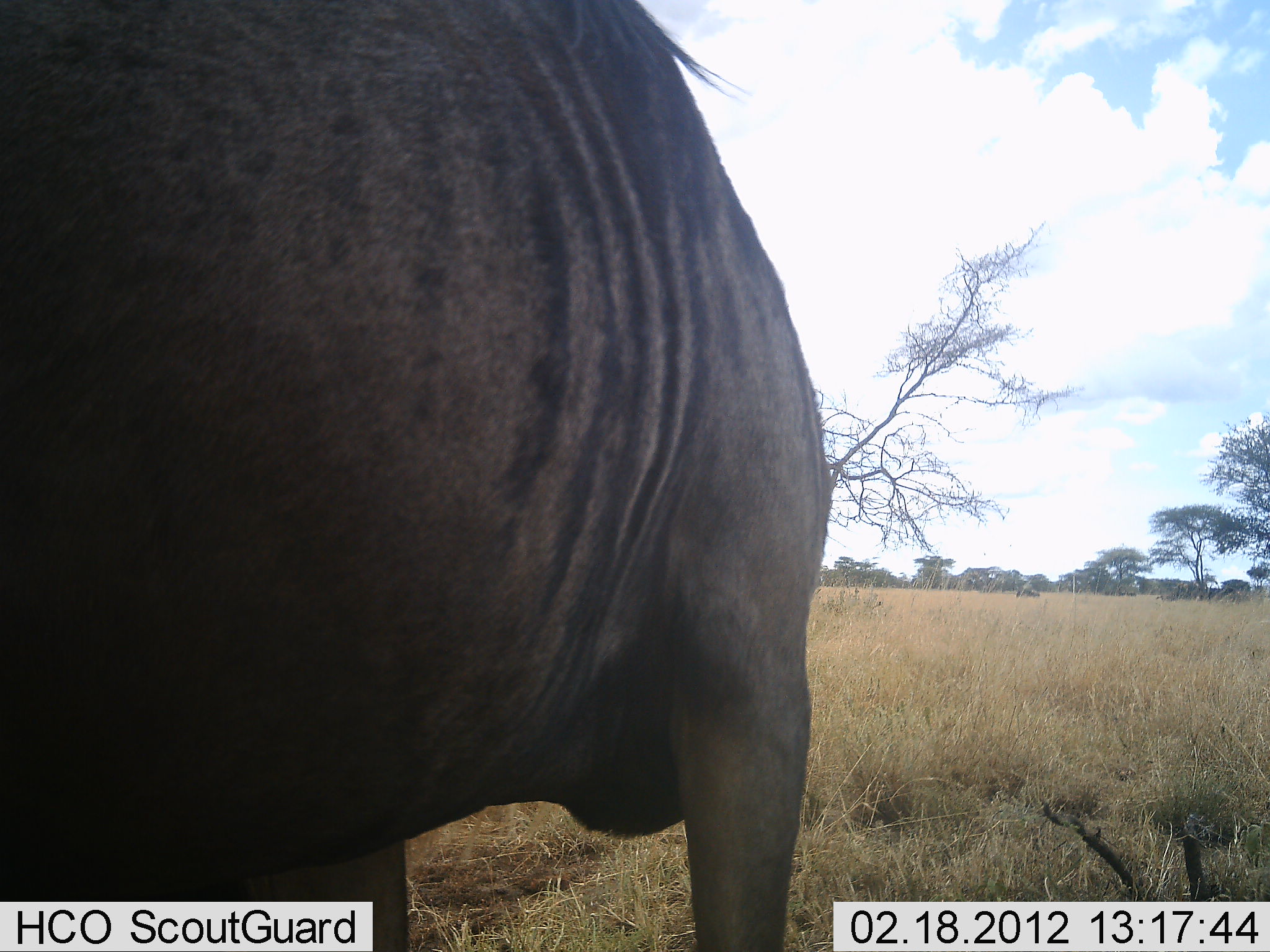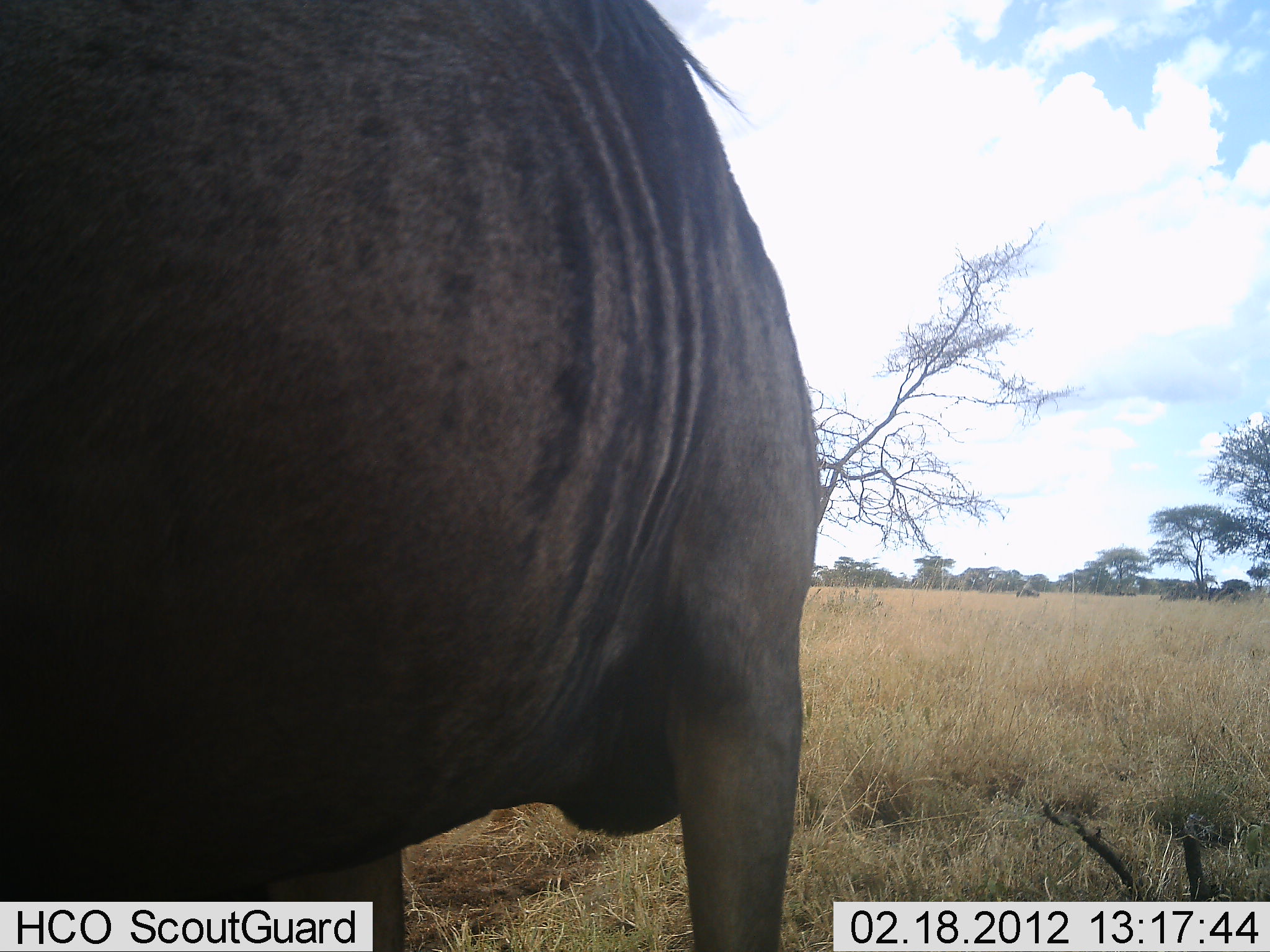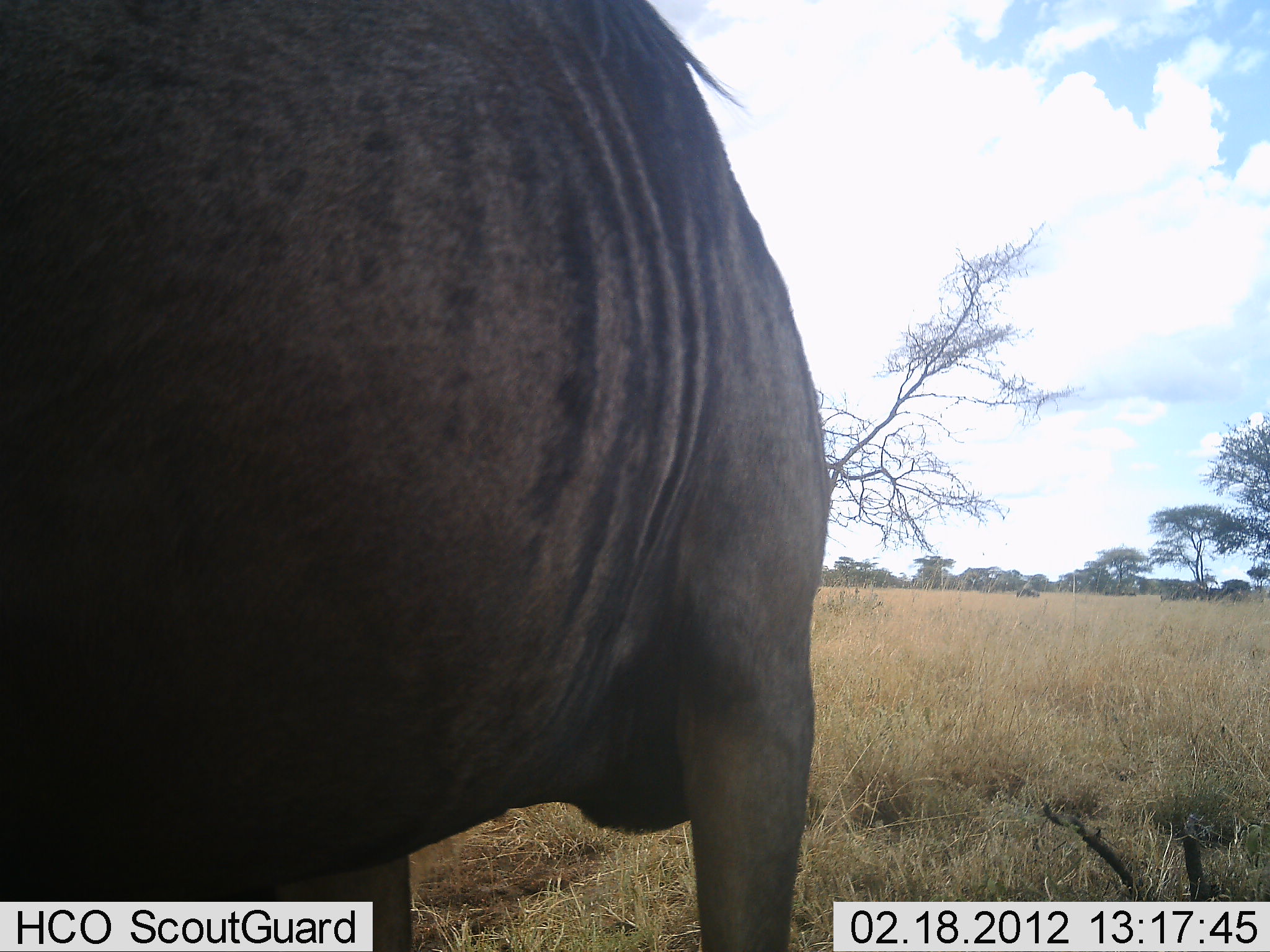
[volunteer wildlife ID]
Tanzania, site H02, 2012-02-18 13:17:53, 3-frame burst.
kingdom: Animalia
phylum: Chordata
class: Mammalia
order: Artiodactyla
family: Bovidae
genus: Connochaetes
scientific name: Connochaetes taurinus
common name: blue wildebeest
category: wildebeest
Wildebeest (blue wildebeest) (Connochaetes taurinus), count 1. Behavior (volunteer vote fractions): standing 91%, resting 5%, moving 0%, interacting 0%. Young present (vote fraction): 0%. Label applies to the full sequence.